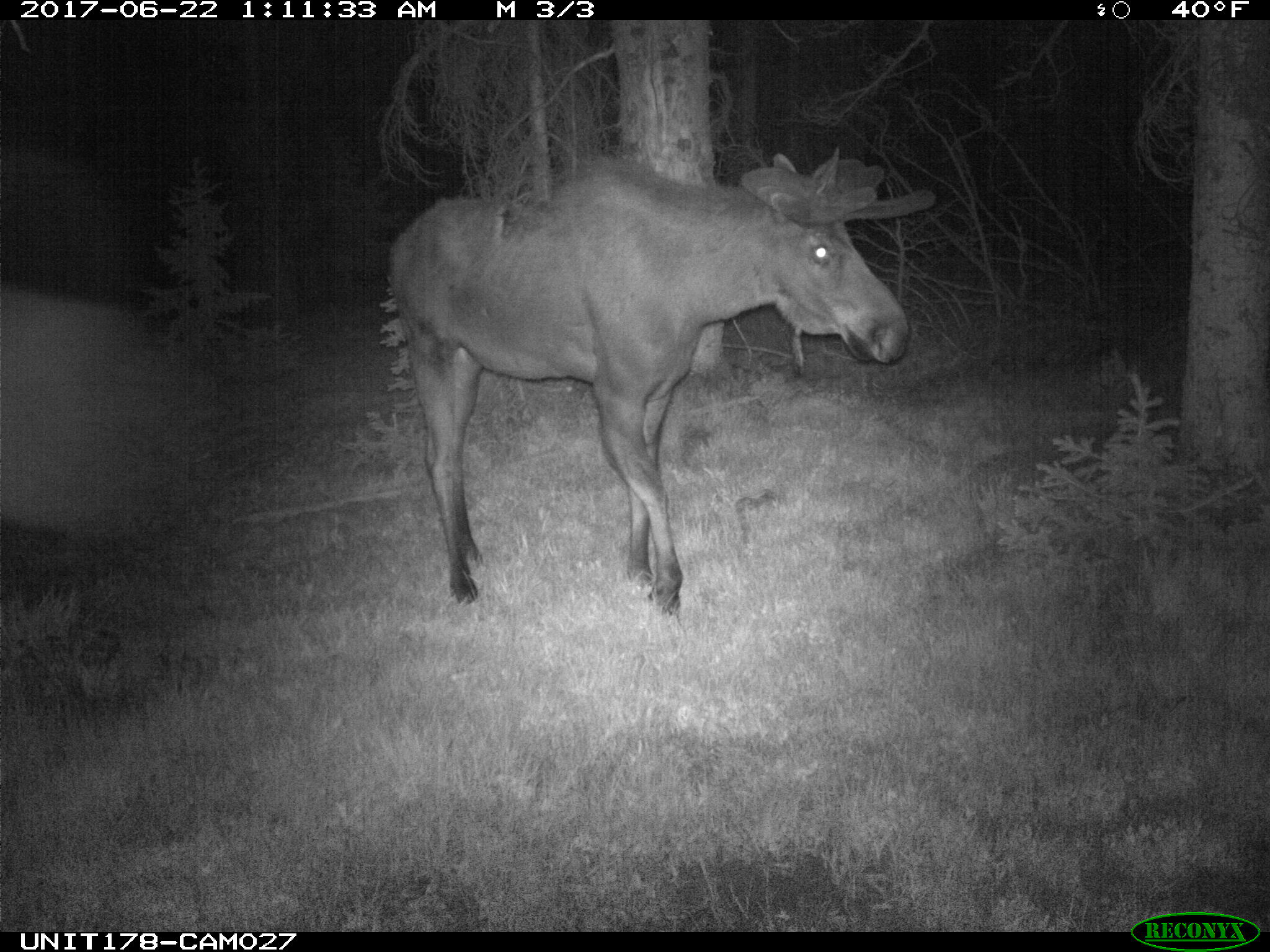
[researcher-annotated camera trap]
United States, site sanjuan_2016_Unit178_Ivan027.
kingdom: Animalia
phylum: Chordata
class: Mammalia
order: Artiodactyla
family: Cervidae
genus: Alces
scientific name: Alces alces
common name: moose